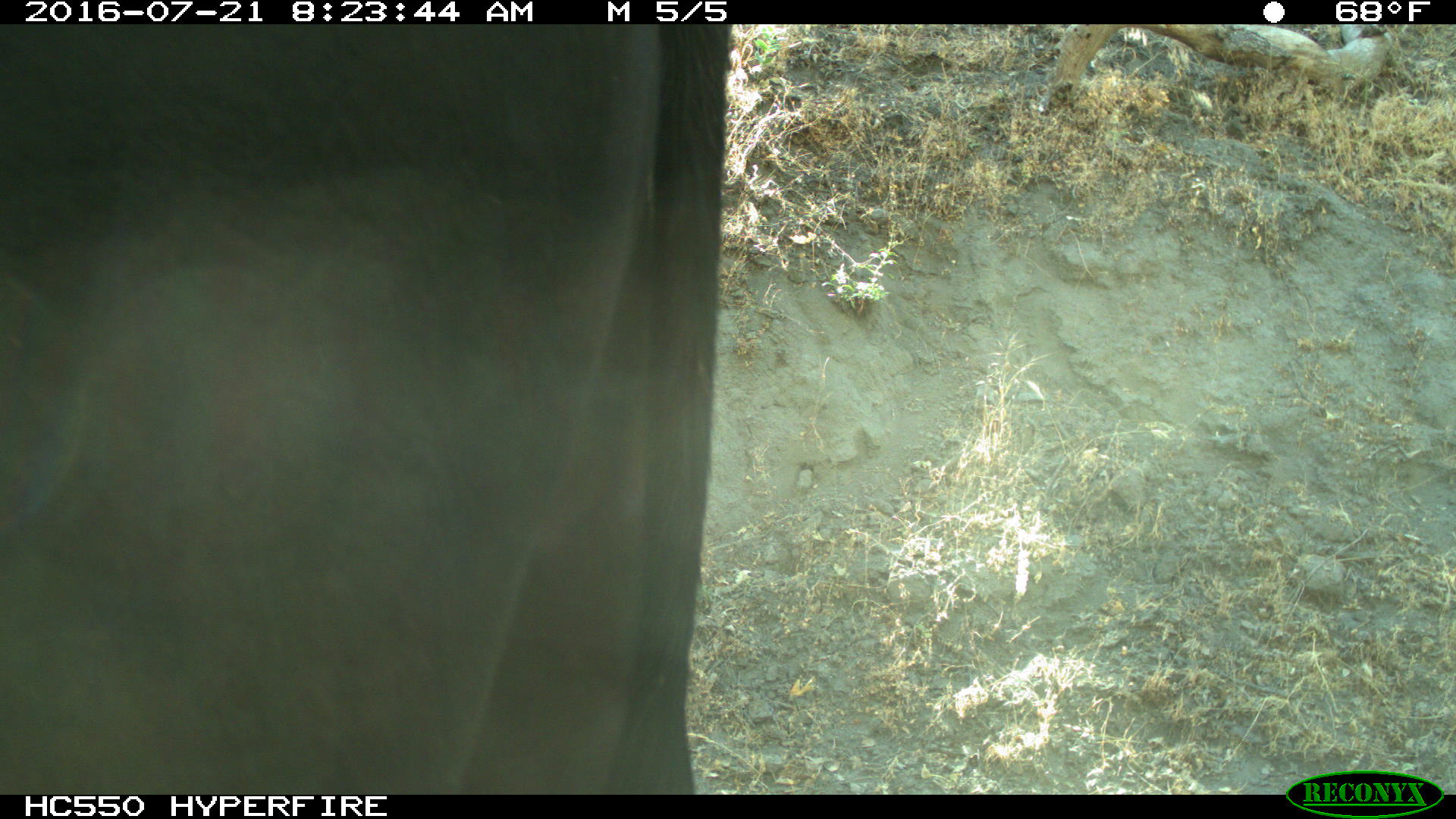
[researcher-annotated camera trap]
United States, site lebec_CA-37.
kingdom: Animalia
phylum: Chordata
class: Mammalia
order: Artiodactyla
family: Bovidae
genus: Bos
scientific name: Bos taurus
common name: domestic cow